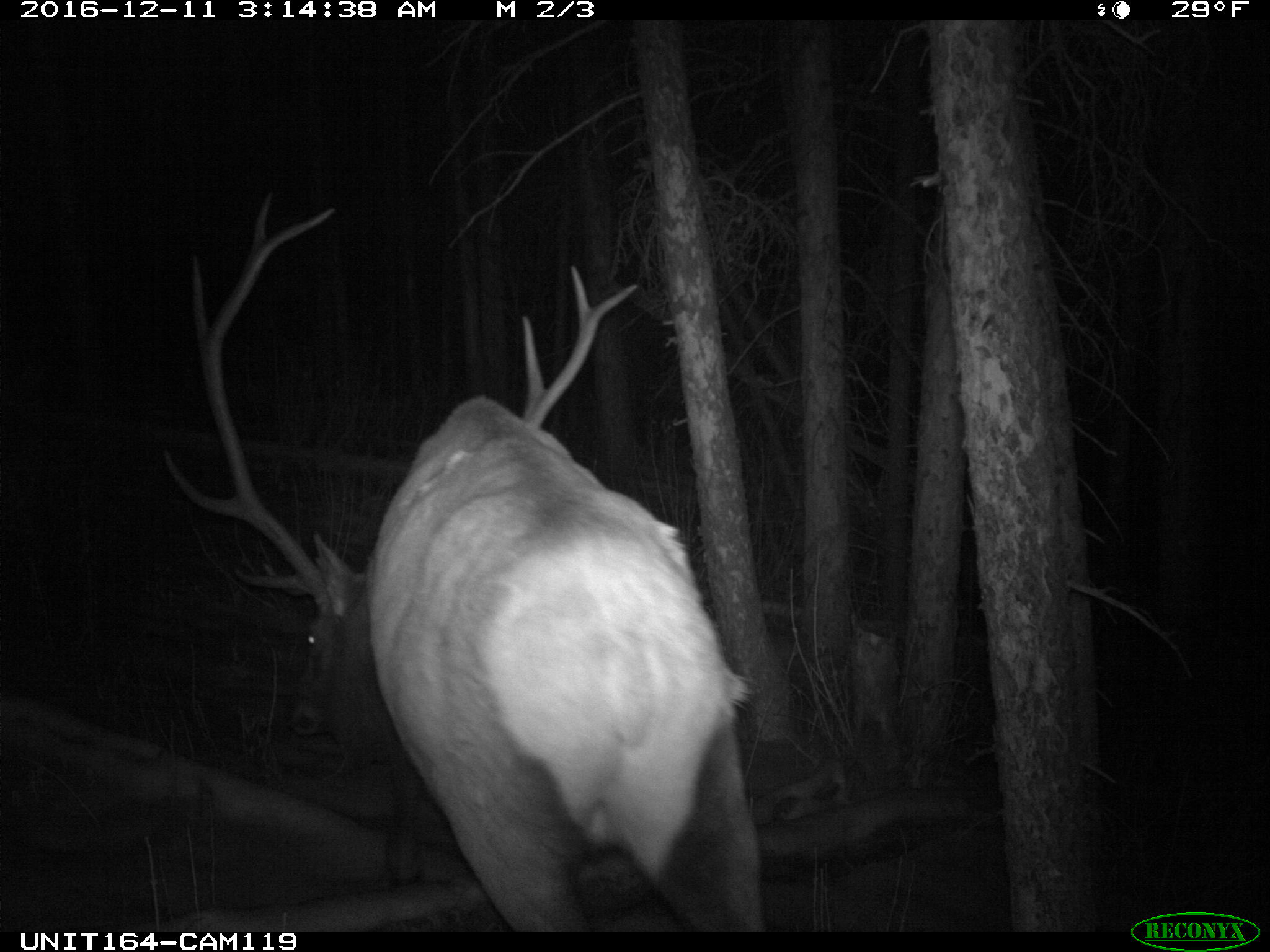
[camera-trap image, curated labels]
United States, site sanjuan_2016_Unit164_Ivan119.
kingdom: Animalia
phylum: Chordata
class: Mammalia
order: Artiodactyla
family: Cervidae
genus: Cervus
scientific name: Cervus elaphus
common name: red deer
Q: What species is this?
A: Cervus elaphus (red deer).